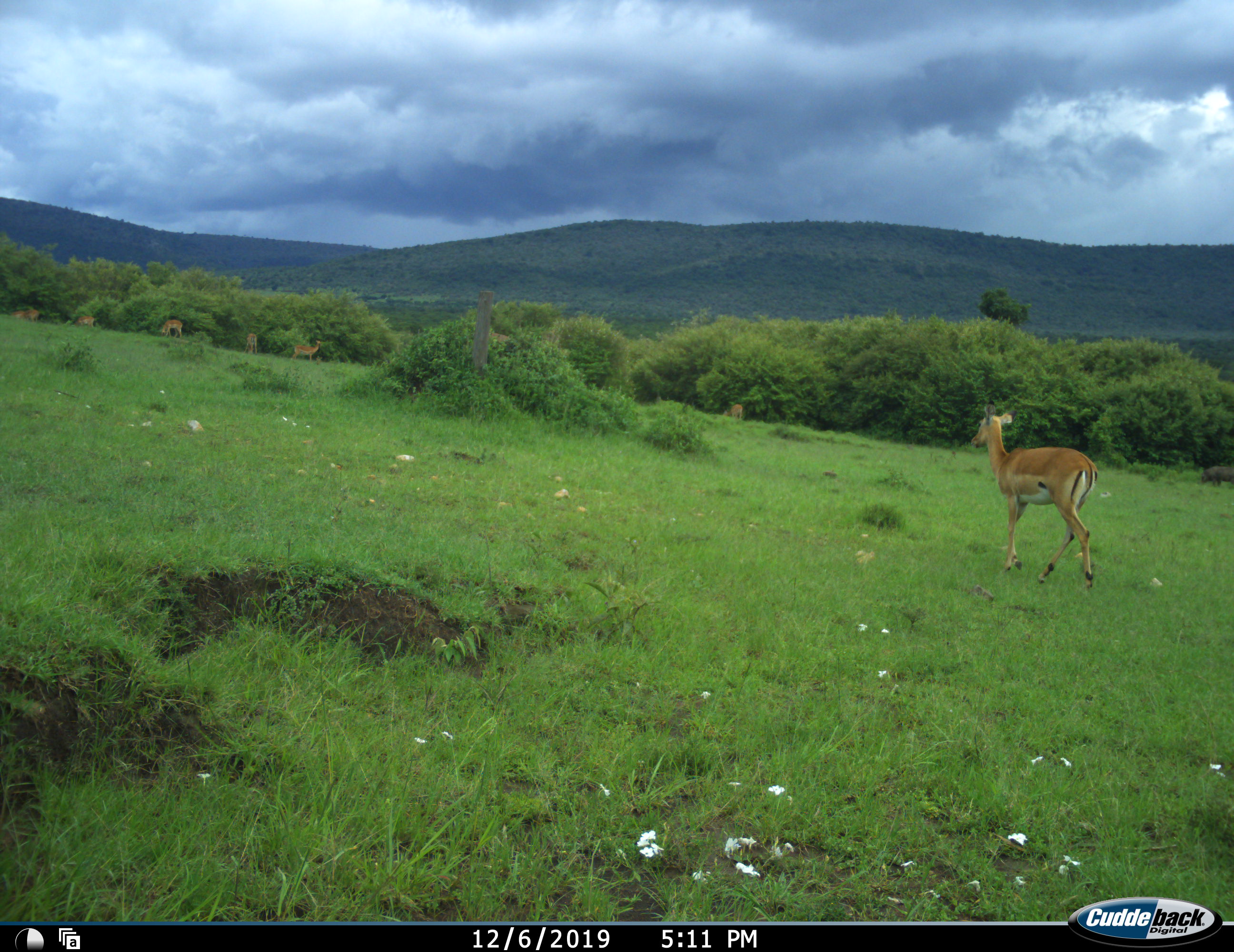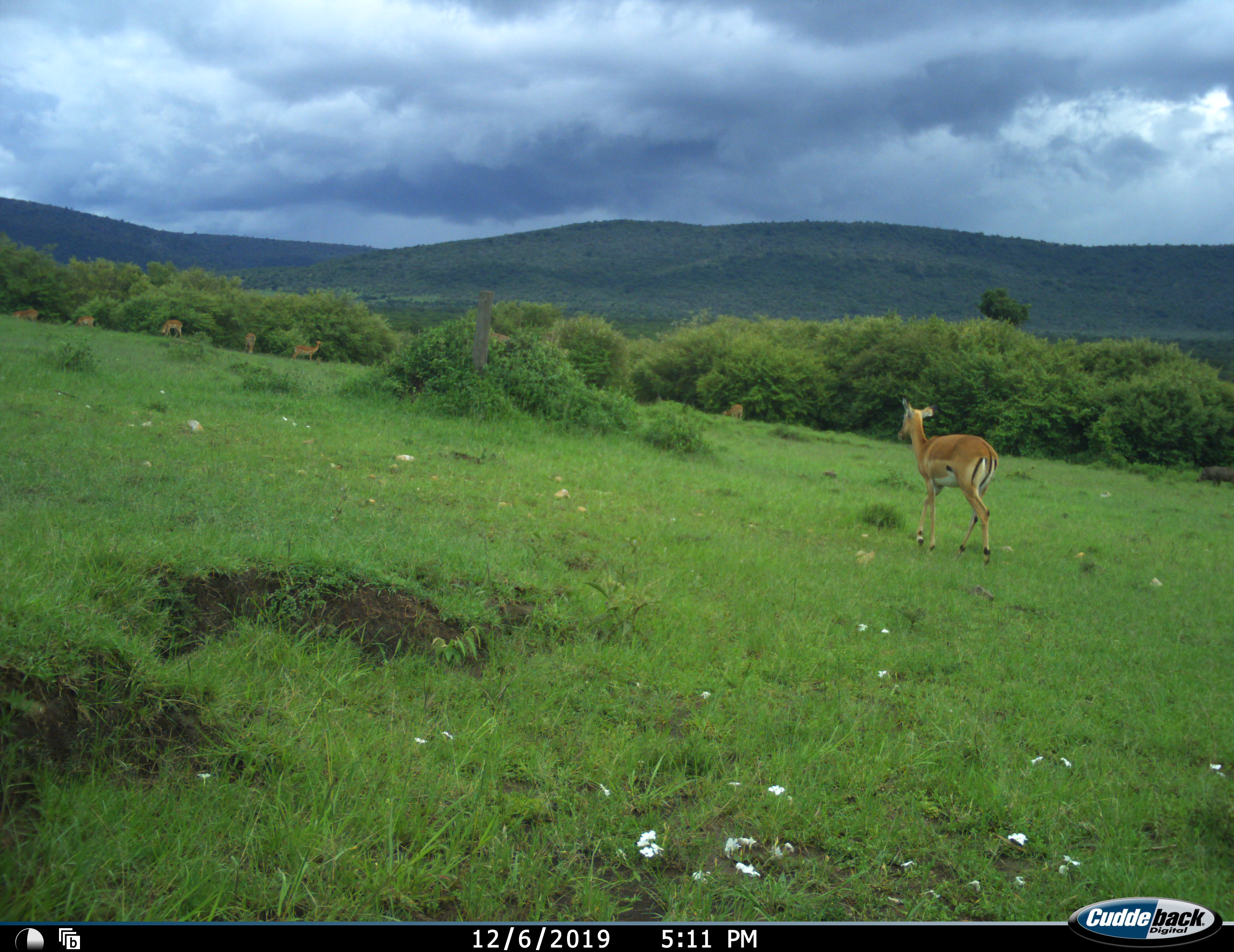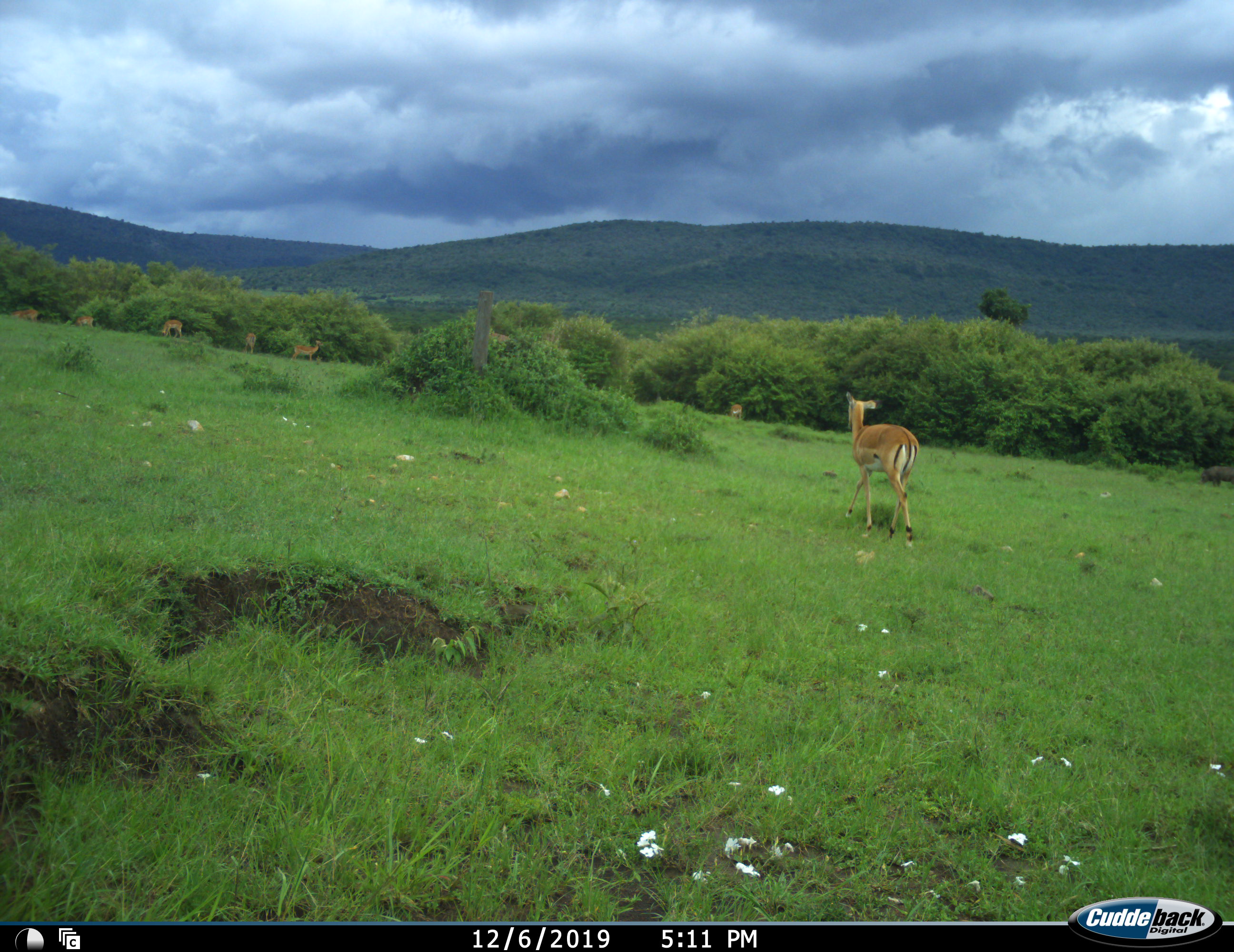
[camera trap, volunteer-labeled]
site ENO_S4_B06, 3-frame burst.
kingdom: Animalia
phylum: Chordata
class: Mammalia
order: Artiodactyla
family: Bovidae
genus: Aepyceros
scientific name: Aepyceros melampus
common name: impala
Impala (Aepyceros melampus), count 7. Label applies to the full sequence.